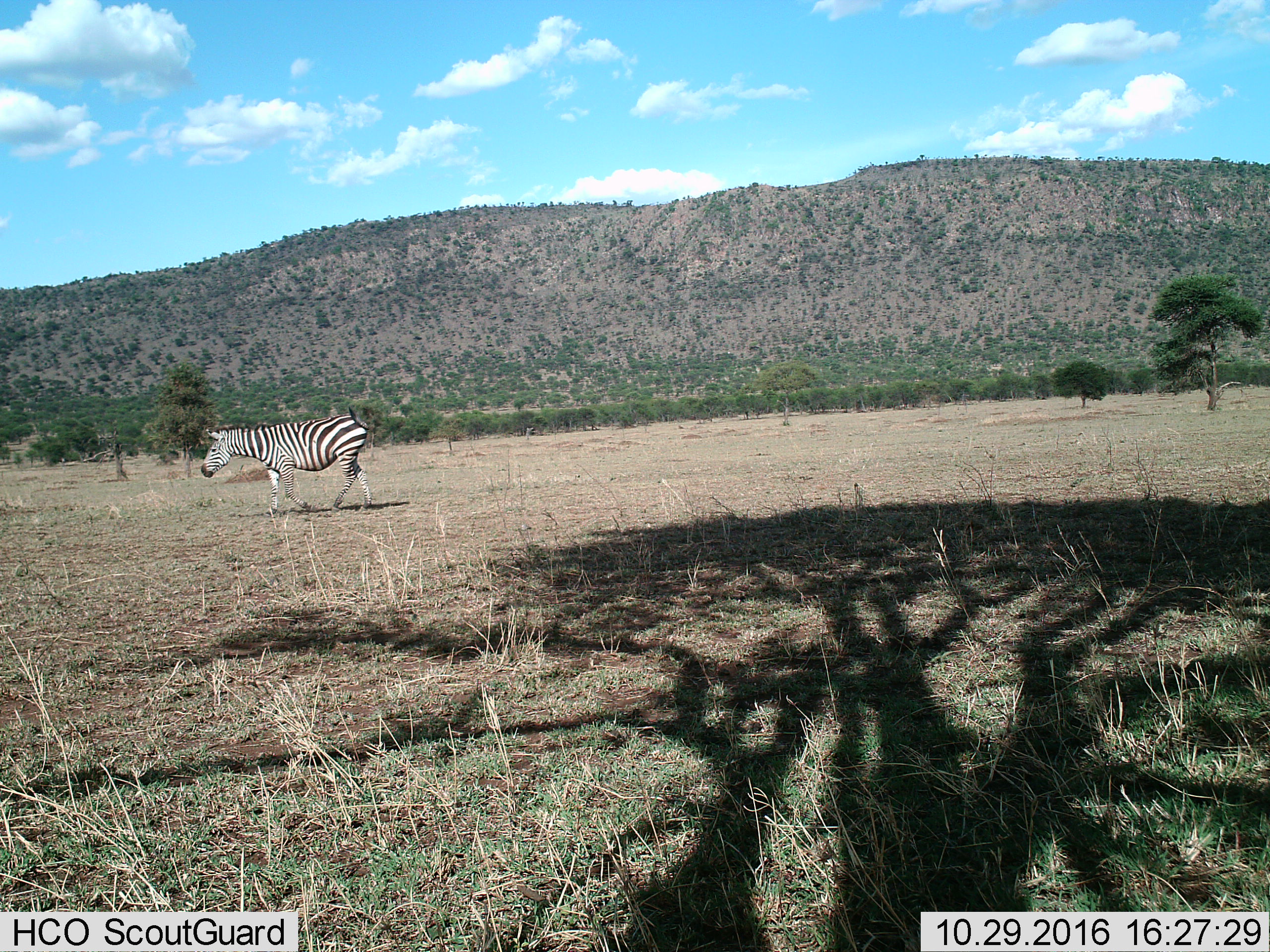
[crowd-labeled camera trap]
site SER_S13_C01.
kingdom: Animalia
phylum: Chordata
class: Mammalia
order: Perissodactyla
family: Equidae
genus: Equus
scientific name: Equus quagga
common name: plains zebra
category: zebraplains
Zebraplains (plains zebra) (Equus quagga), count 1. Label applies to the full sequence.